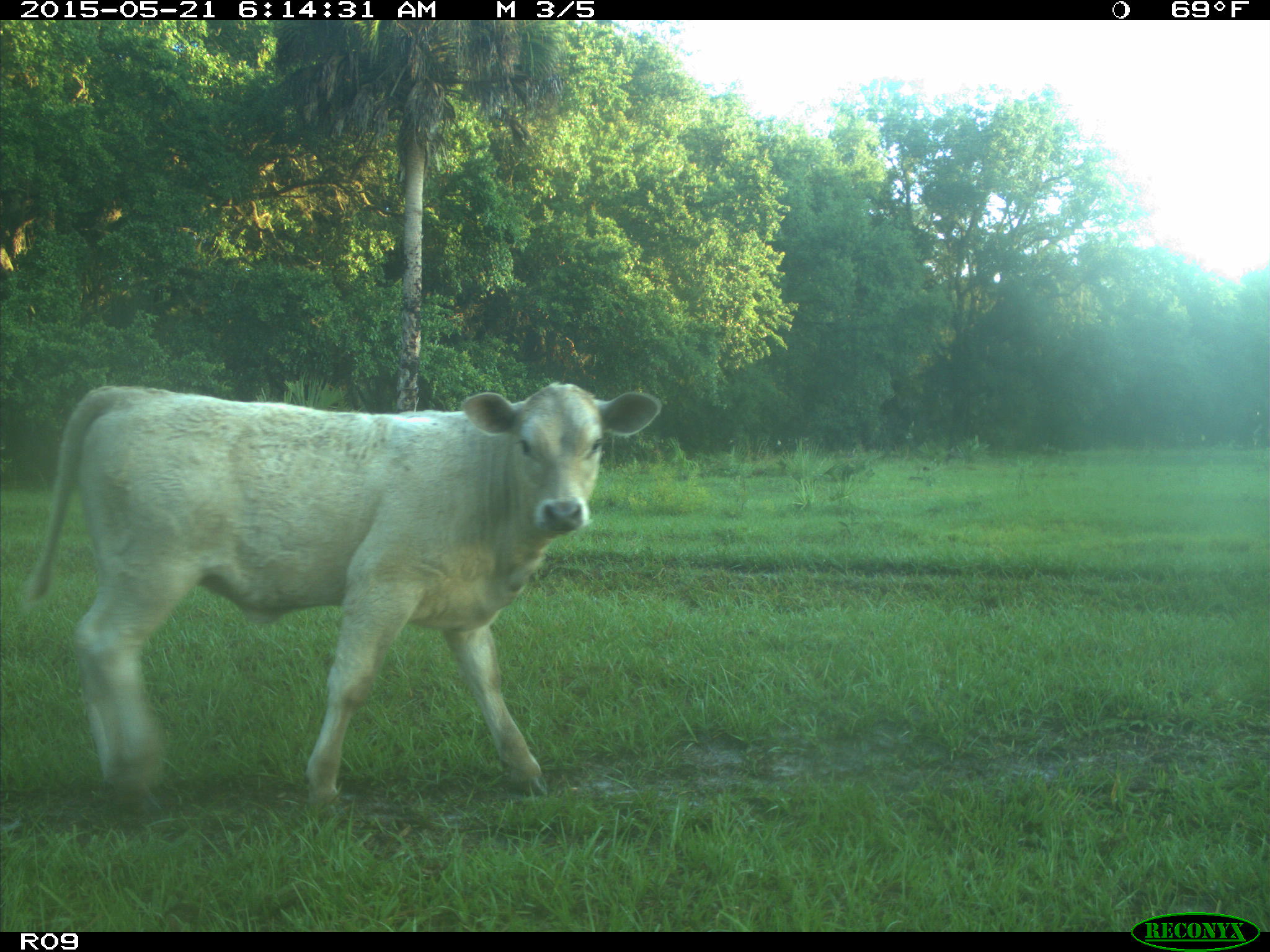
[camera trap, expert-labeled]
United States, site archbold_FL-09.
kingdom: Animalia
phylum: Chordata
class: Mammalia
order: Artiodactyla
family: Bovidae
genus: Bos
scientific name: Bos taurus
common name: domestic cow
Bos taurus (domestic cow).